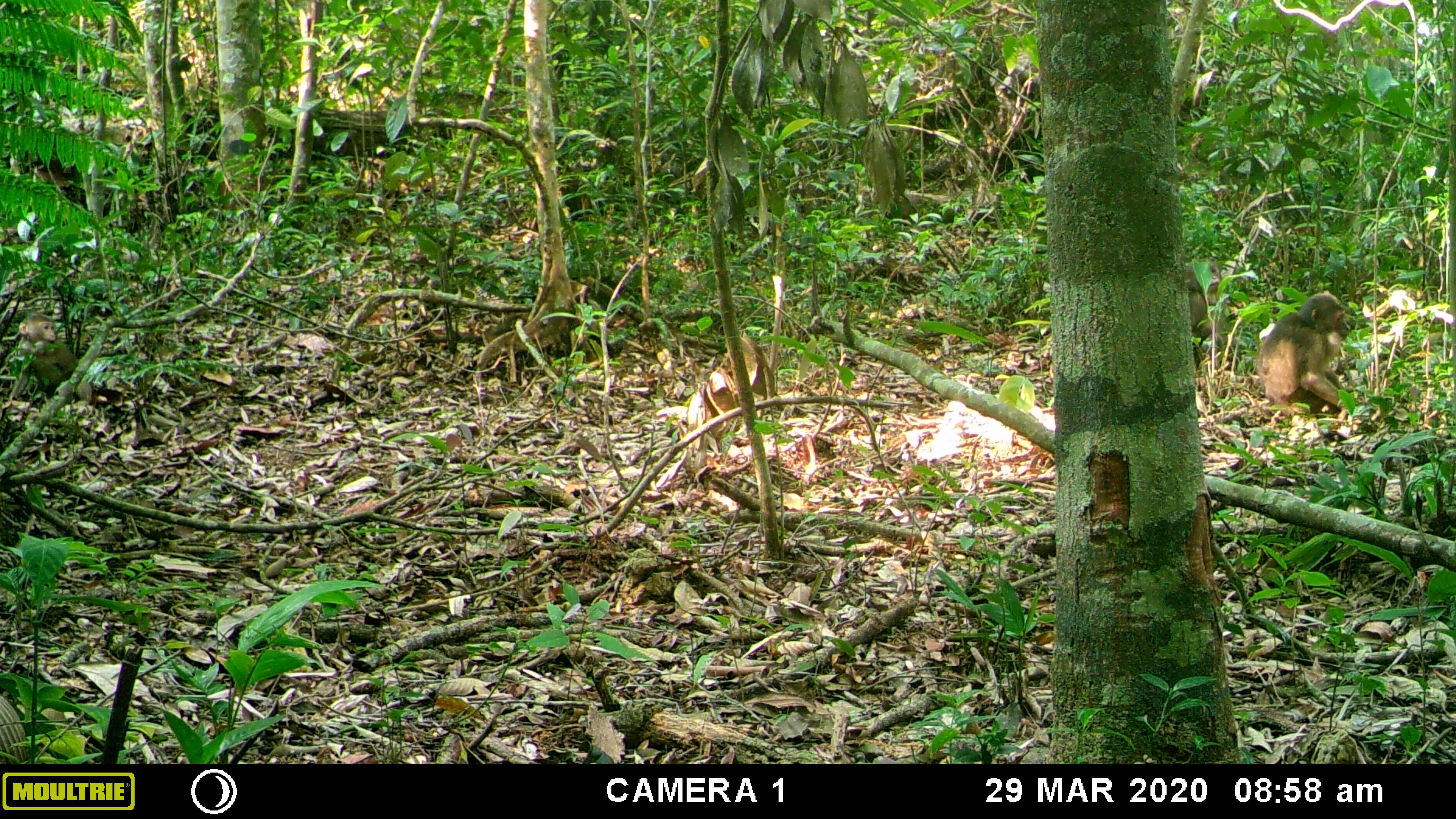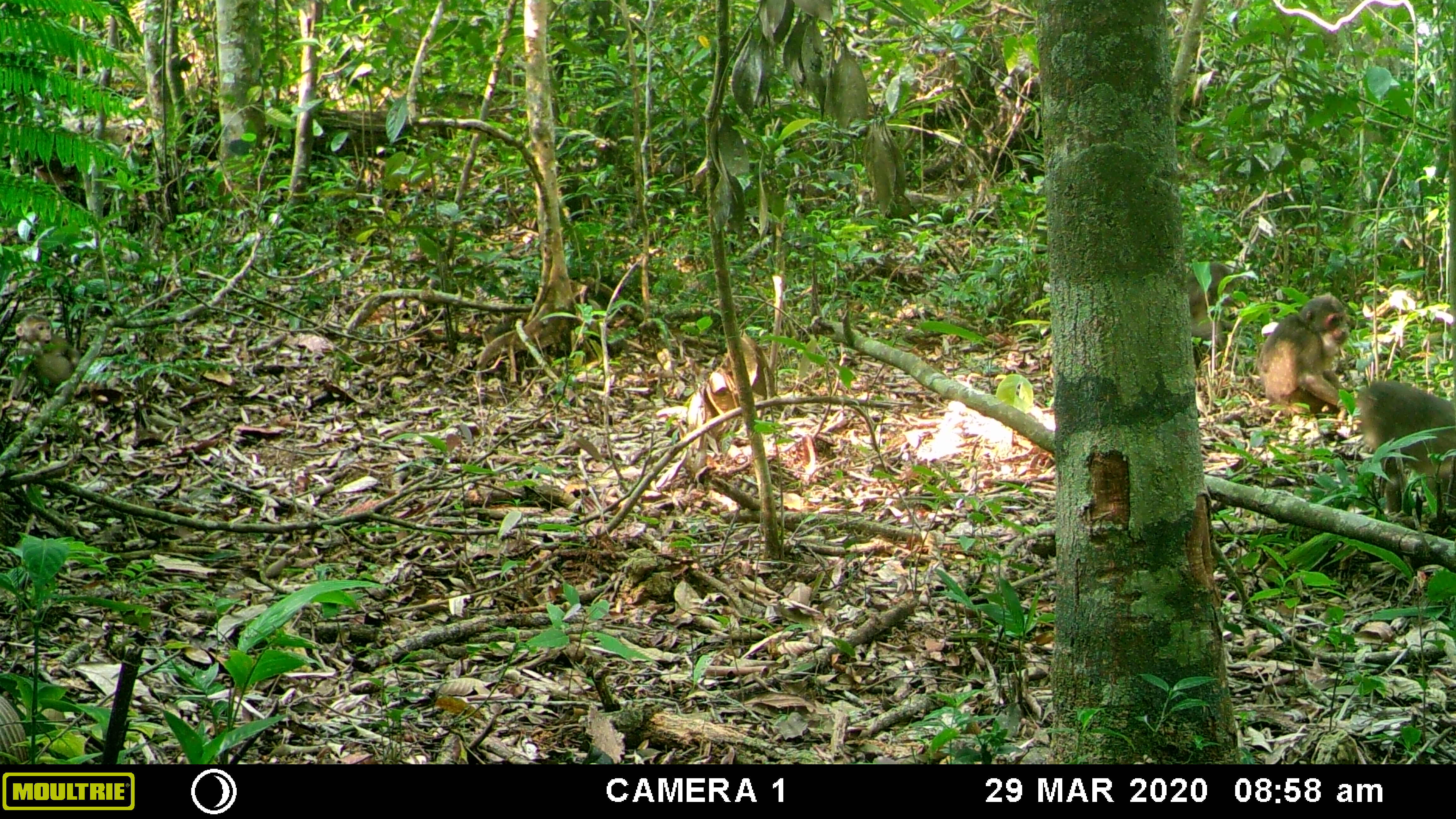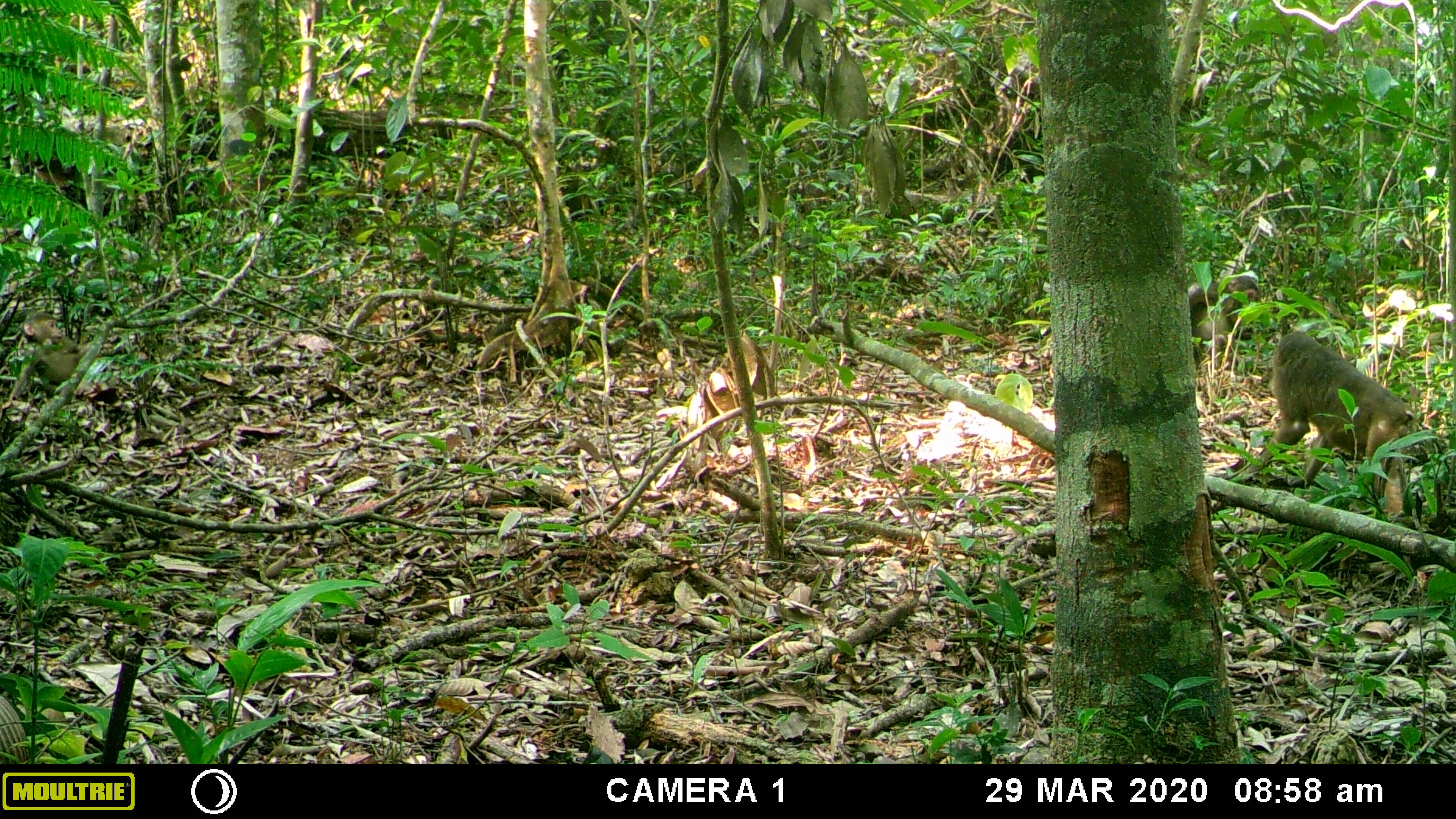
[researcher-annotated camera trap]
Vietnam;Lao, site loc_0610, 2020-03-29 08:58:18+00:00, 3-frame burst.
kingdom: Animalia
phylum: Chordata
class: Mammalia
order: Primates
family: Cercopithecidae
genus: Macaca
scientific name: Macaca arctoides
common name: stump-tailed macaque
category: stump tailed macaque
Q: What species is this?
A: Stump tailed macaque (stump-tailed macaque) (Macaca arctoides).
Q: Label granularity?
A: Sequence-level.